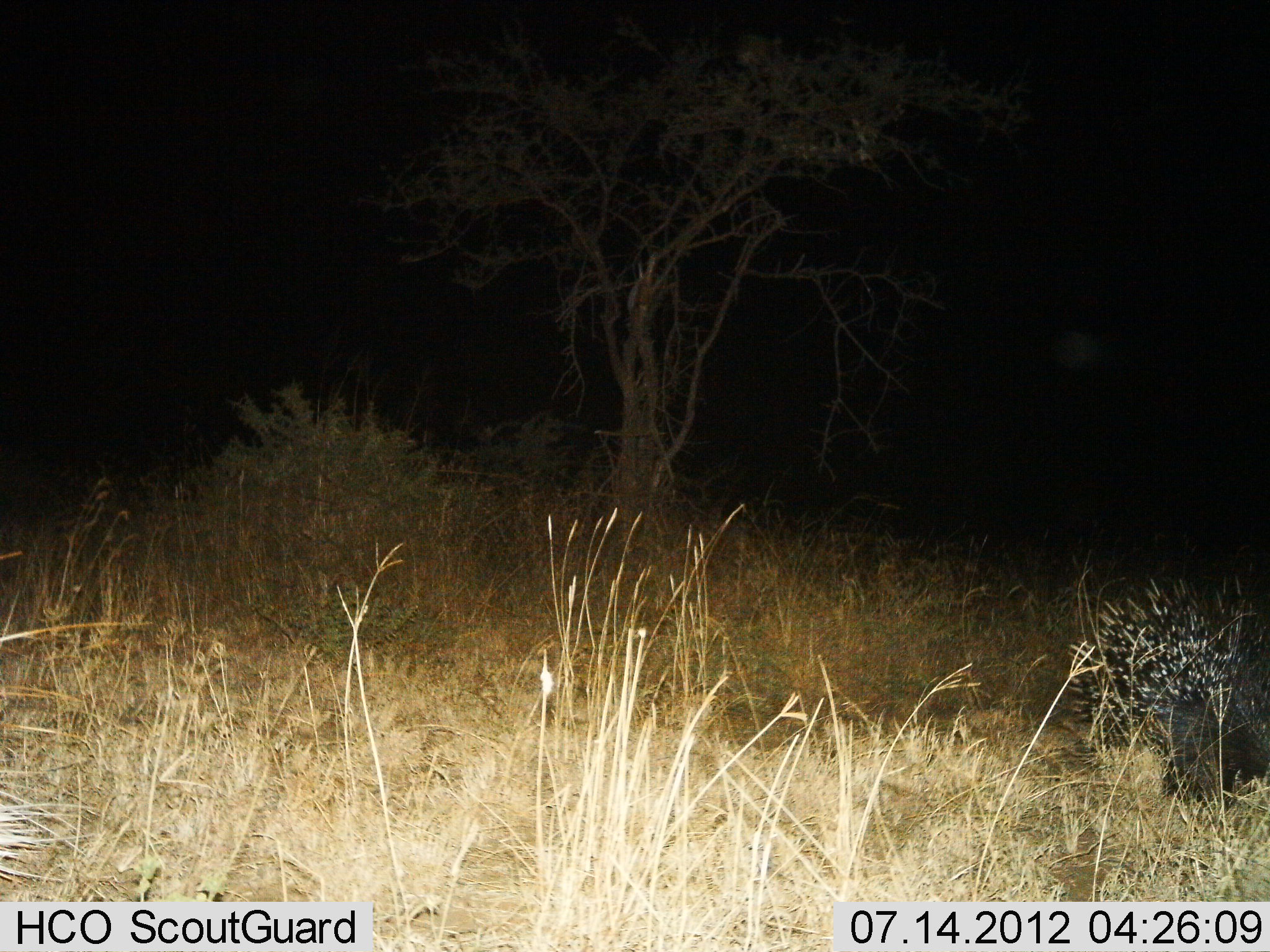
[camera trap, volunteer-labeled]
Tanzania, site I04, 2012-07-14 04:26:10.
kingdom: Animalia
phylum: Chordata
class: Mammalia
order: Rodentia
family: Hystricidae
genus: Hystrix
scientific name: Hystrix cristata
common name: crested porcupine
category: porcupine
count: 1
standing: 90%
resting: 10%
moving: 0%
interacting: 0%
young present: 0%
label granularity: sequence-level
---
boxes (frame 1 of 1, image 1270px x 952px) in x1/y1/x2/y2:
animal: 1060/565/1270/805